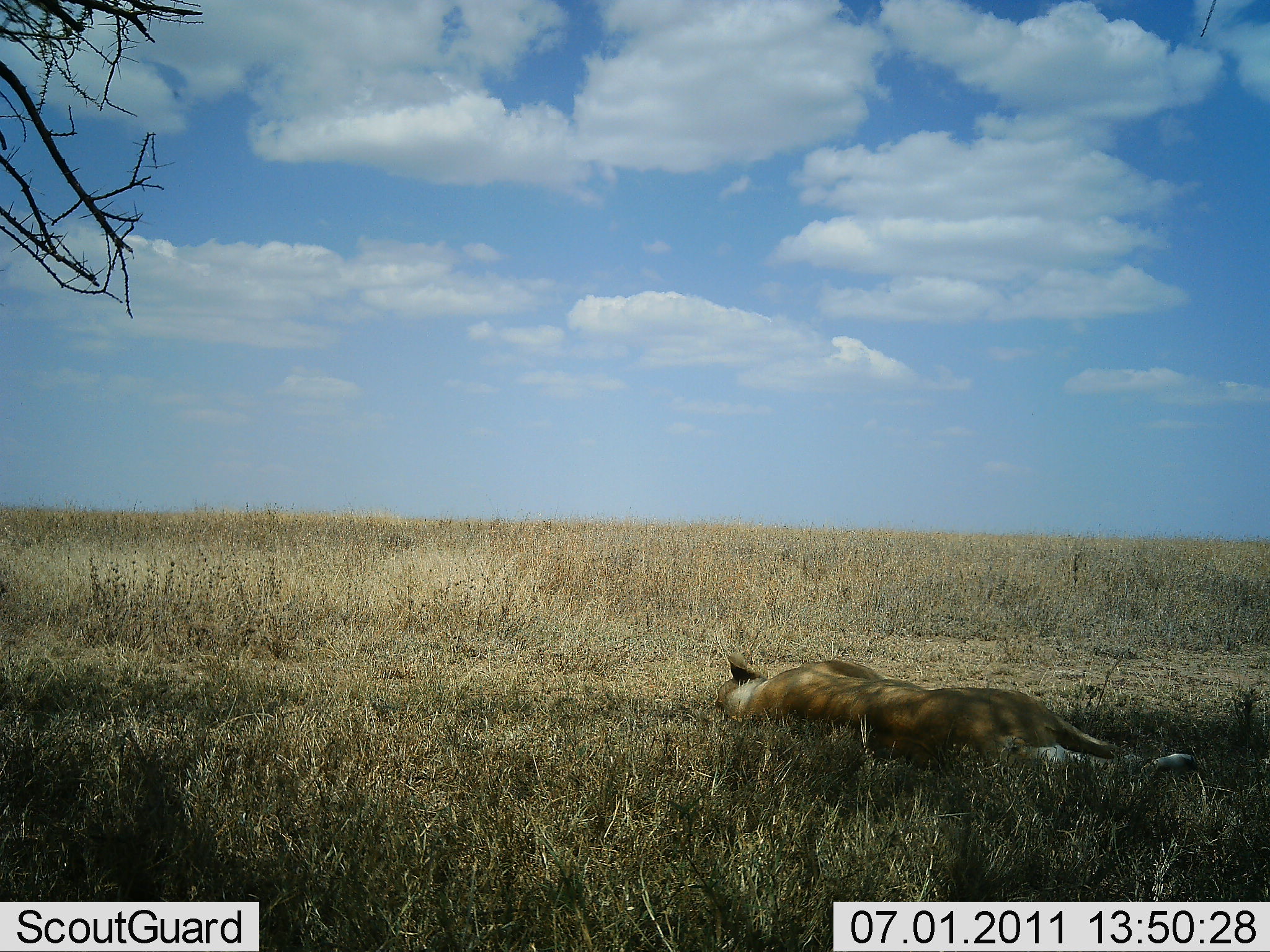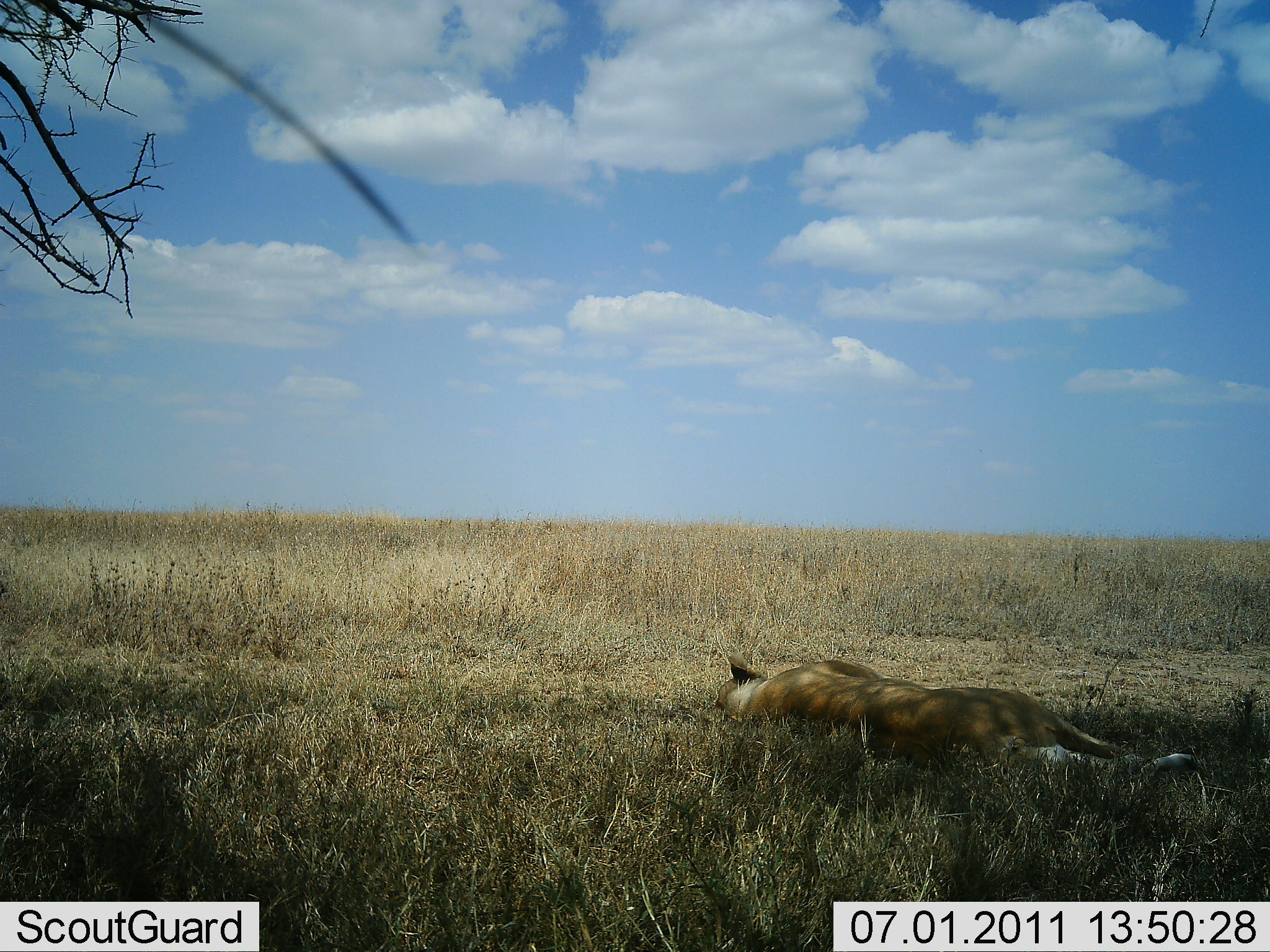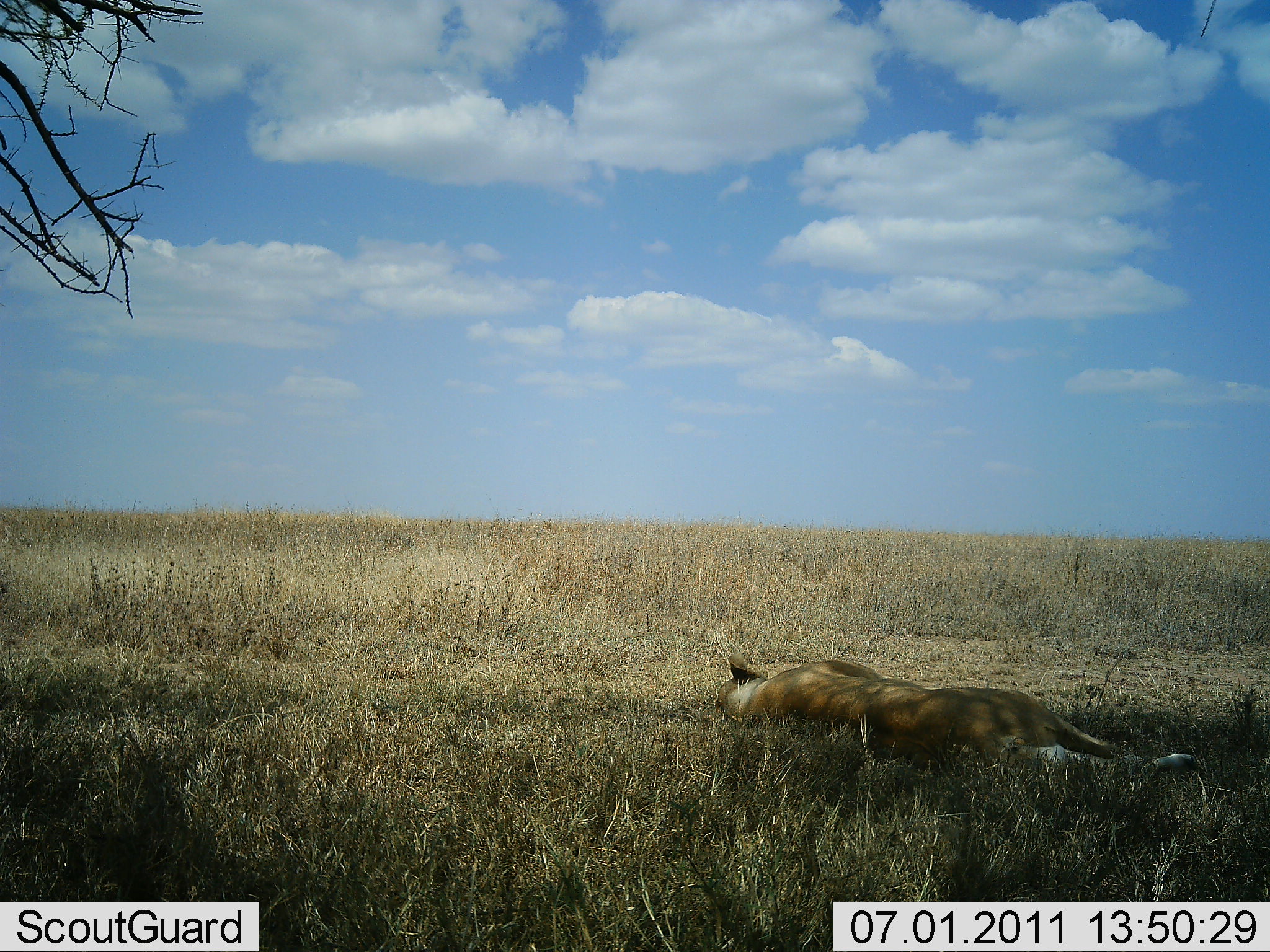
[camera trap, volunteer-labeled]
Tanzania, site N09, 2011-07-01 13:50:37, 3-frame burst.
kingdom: Animalia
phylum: Chordata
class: Mammalia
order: Carnivora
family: Felidae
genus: Panthera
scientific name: Panthera leo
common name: lion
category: lionfemale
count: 1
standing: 0%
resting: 100%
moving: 0%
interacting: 0%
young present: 0%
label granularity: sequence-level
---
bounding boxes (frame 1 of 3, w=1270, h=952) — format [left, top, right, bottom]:
animal: [707, 654, 1212, 803]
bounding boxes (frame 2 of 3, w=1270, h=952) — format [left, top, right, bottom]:
animal: [706, 652, 1212, 790]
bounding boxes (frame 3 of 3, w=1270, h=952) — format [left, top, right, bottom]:
animal: [708, 656, 1208, 786]